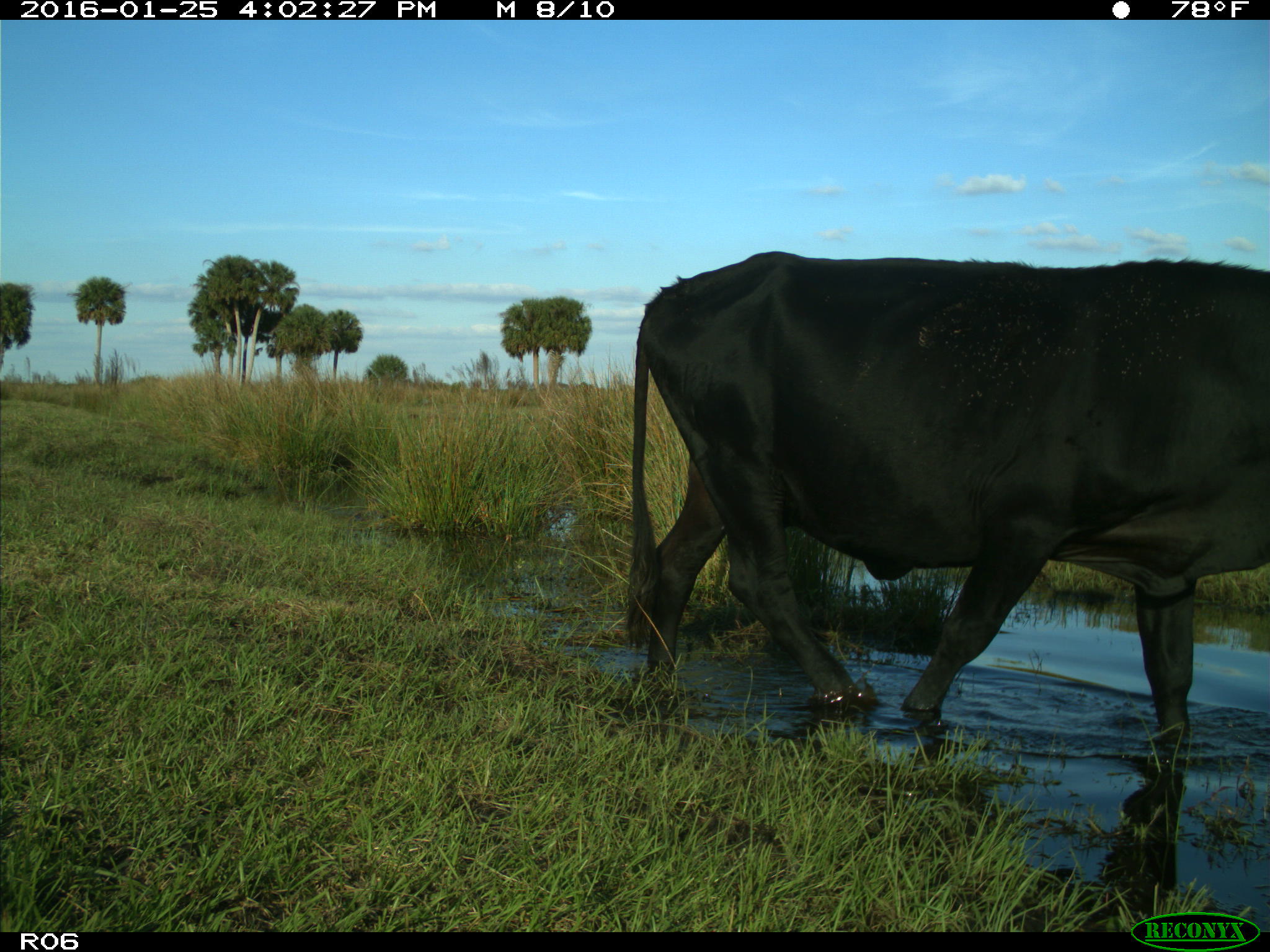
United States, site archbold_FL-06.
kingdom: Animalia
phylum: Chordata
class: Mammalia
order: Artiodactyla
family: Bovidae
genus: Bos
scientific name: Bos taurus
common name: domestic cow